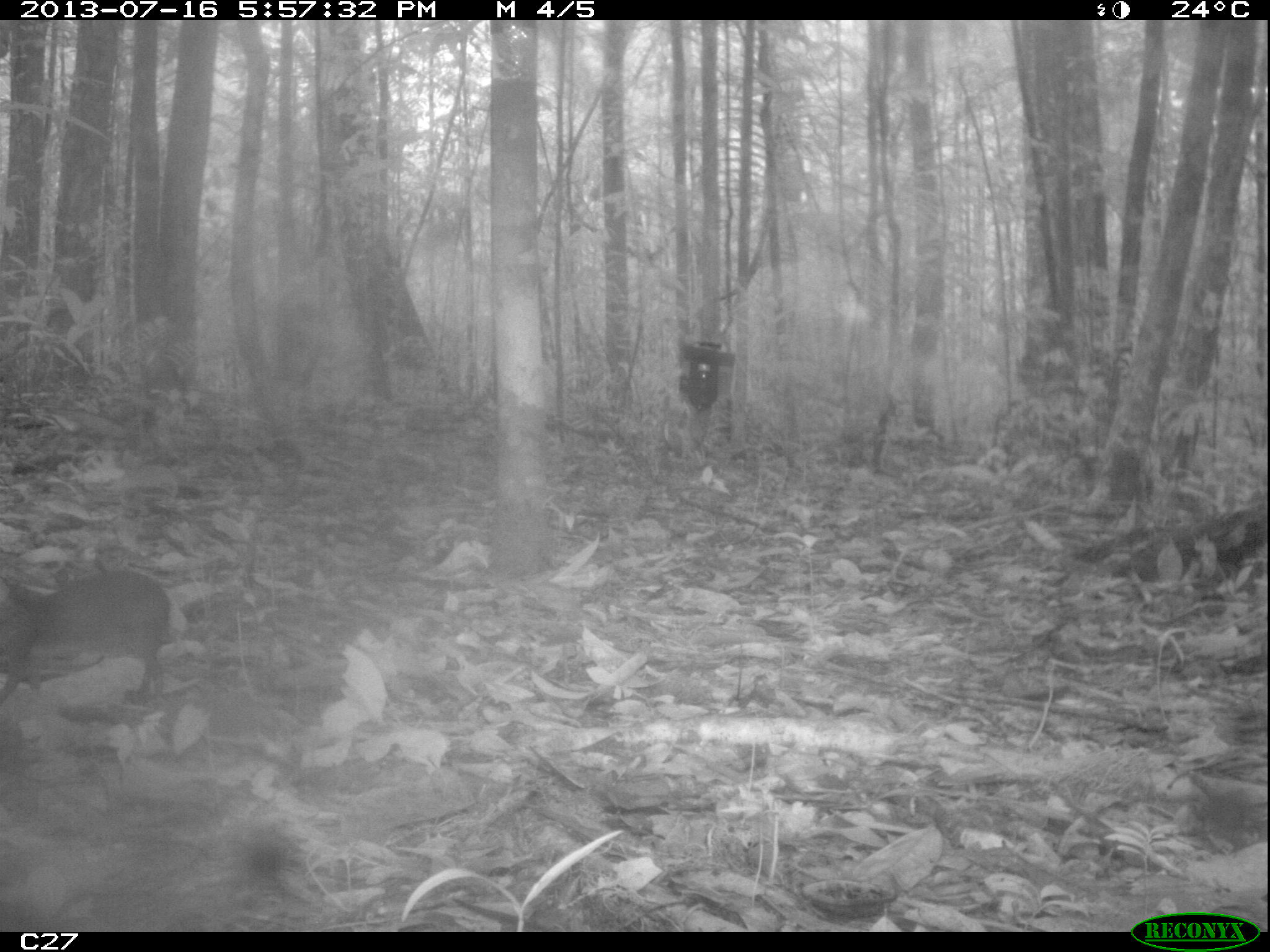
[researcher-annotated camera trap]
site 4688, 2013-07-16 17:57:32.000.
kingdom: Animalia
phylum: Chordata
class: Mammalia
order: Rodentia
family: Dasyproctidae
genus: Myoprocta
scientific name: Myoprocta pratti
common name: green acouchi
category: myoprocta pratii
Myoprocta pratii (green acouchi) (Myoprocta pratti), count 1, age adult.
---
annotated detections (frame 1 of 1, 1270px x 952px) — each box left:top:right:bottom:
myoprocta pratii: 0:566:168:706